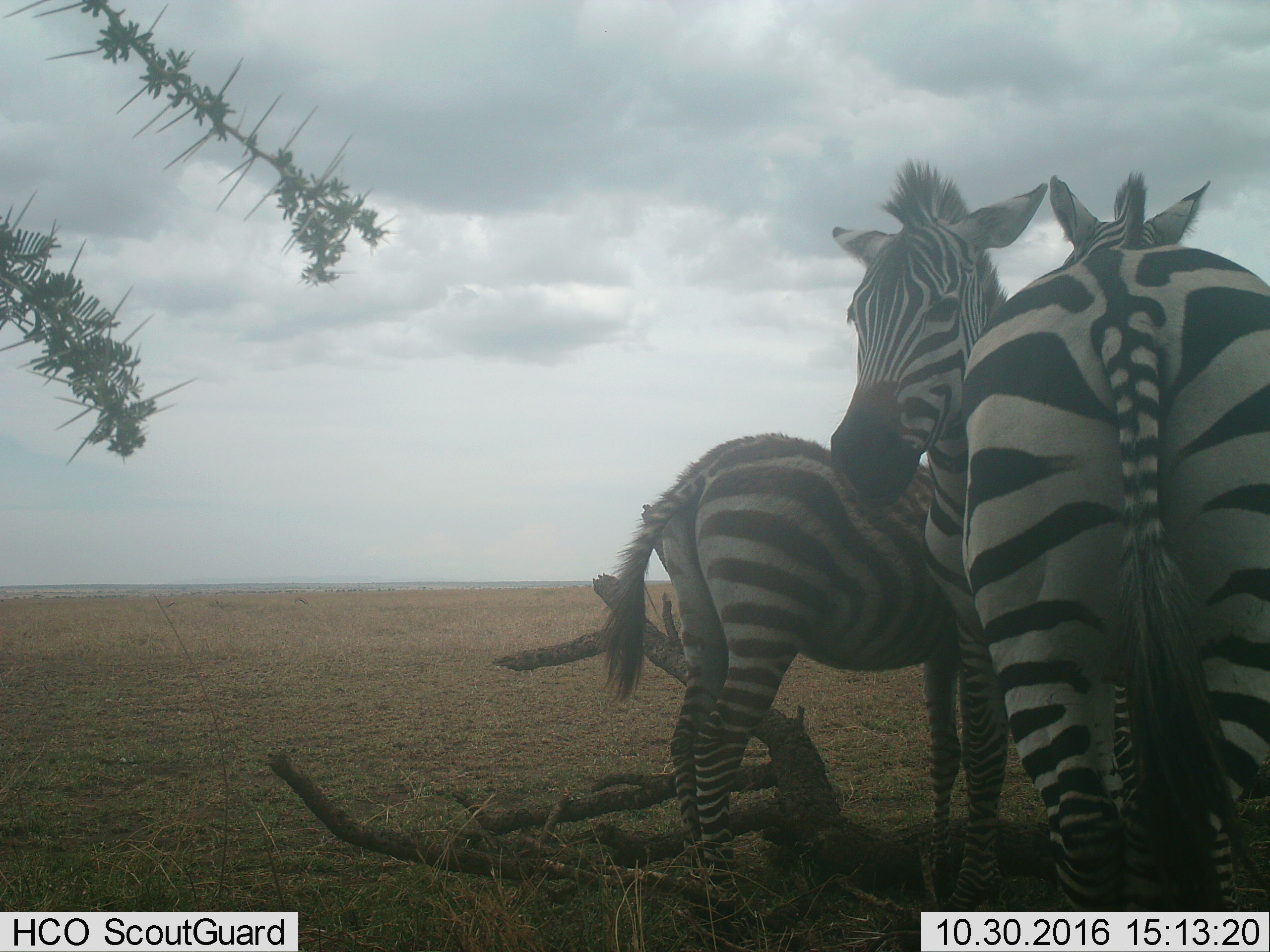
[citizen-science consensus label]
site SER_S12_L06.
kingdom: Animalia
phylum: Chordata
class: Mammalia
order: Perissodactyla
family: Equidae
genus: Equus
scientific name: Equus quagga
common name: plains zebra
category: zebraplains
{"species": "zebraplains (plains zebra) (Equus quagga)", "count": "3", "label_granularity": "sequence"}